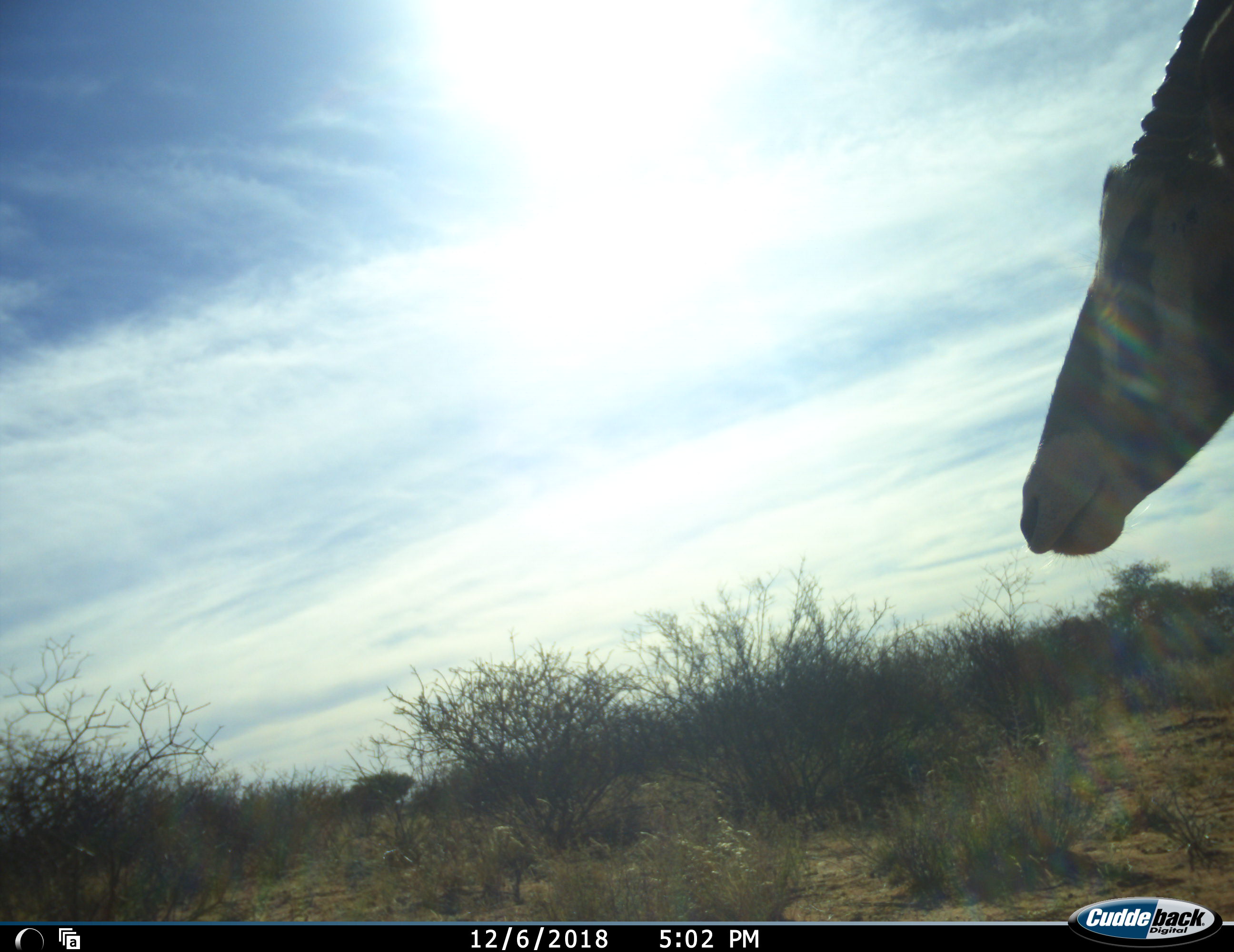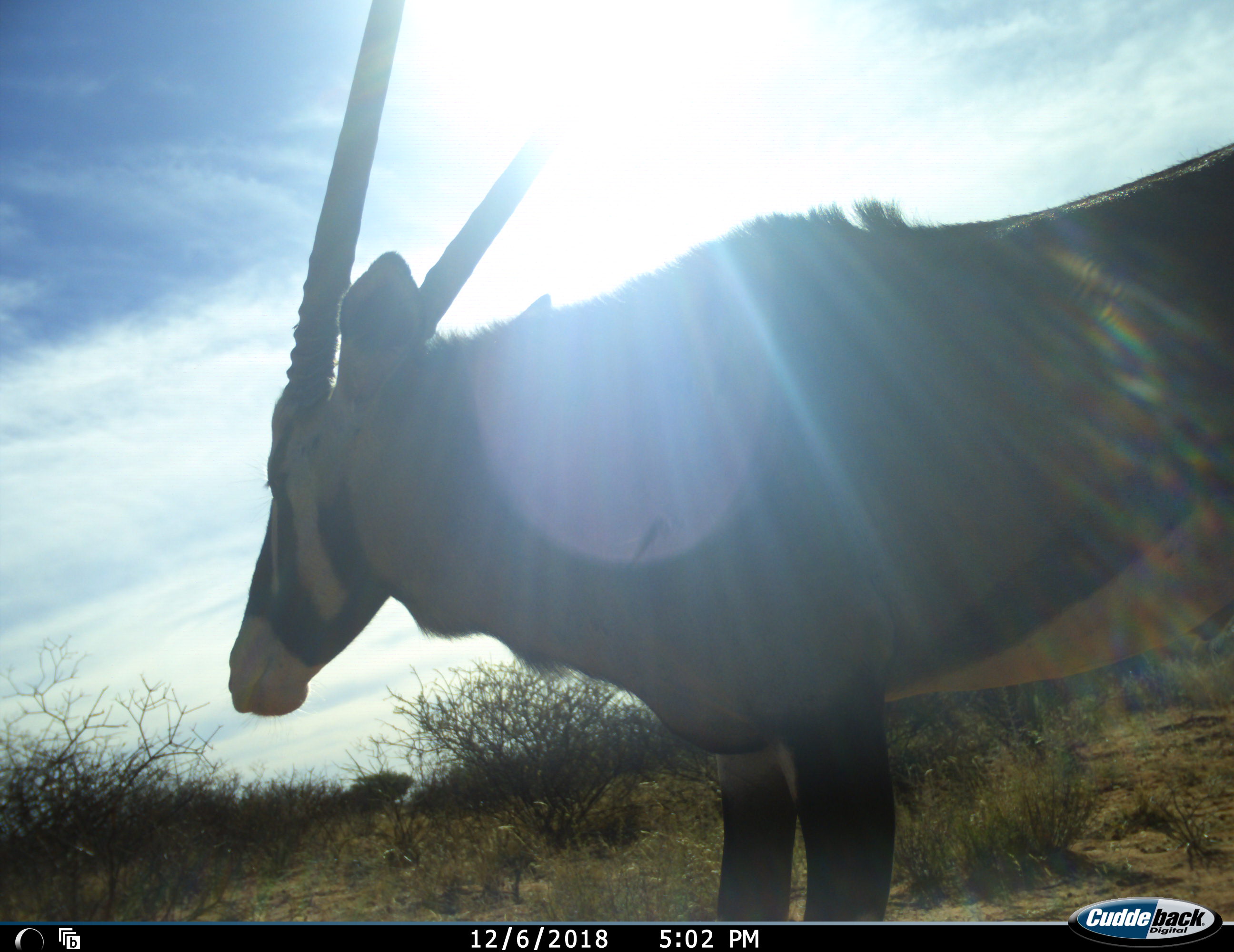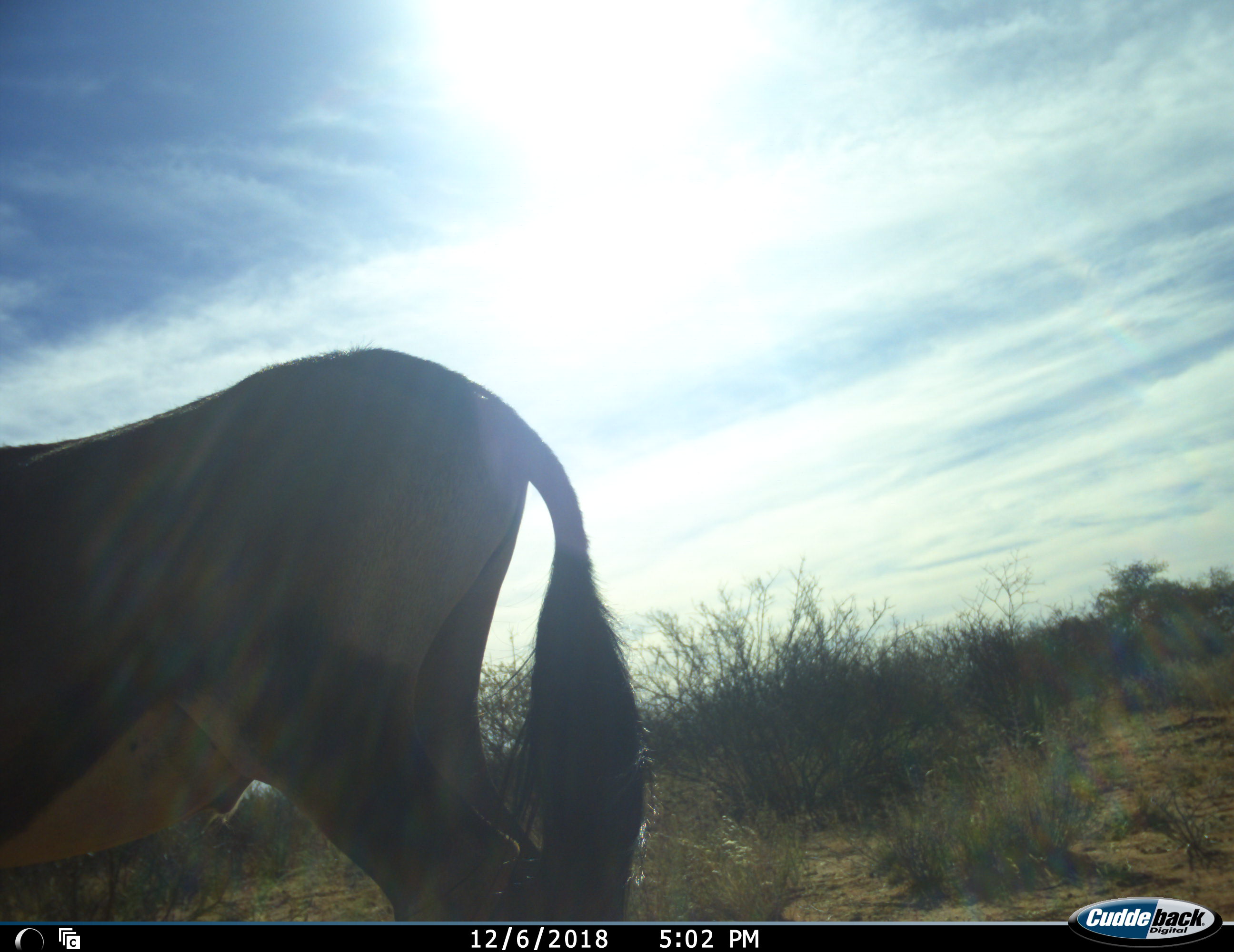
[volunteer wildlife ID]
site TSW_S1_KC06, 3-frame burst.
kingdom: Animalia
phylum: Chordata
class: Mammalia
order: Artiodactyla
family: Bovidae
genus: Oryx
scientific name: Oryx gazella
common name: gemsbok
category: oryx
Oryx (gemsbok) (Oryx gazella), count 1. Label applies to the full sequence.